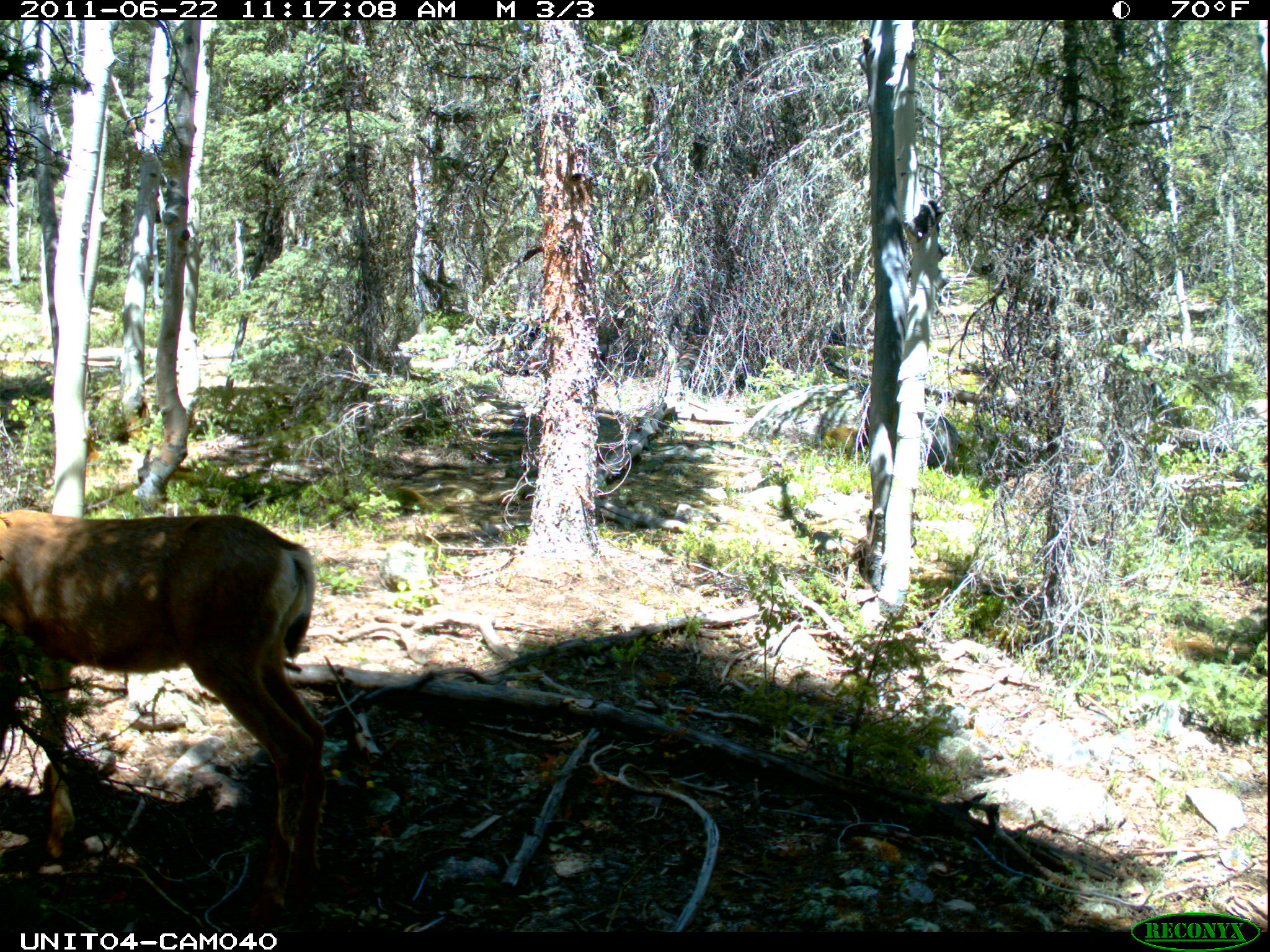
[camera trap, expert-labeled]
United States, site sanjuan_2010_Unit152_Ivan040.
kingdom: Animalia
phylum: Chordata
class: Mammalia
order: Artiodactyla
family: Cervidae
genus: Odocoileus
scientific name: Odocoileus hemionus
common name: mule deer